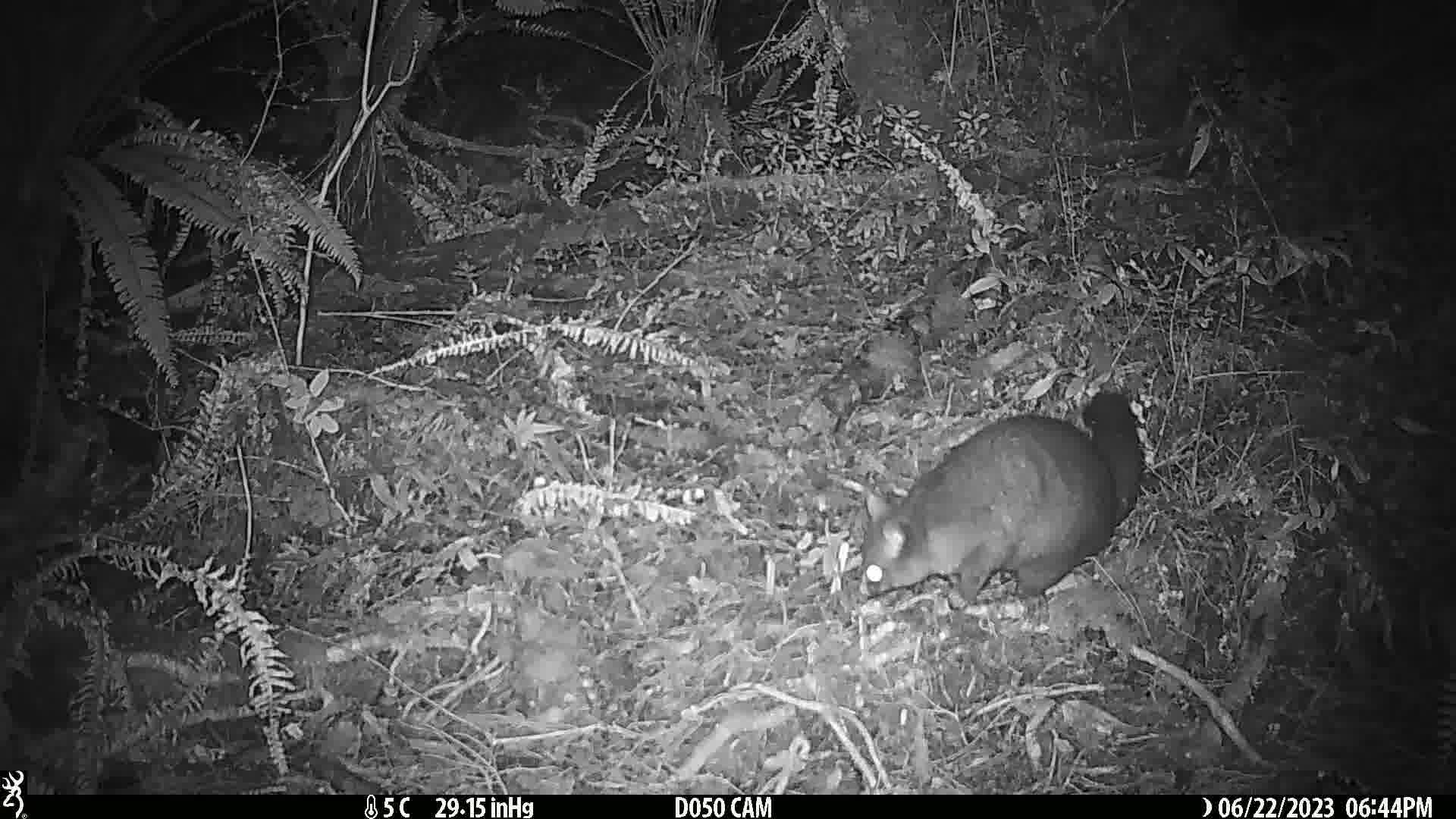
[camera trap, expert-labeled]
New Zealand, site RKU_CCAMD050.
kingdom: Animalia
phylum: Chordata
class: Mammalia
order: Diprotodontia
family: Phalangeridae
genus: Trichosurus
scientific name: Trichosurus vulpecula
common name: common brushtail possum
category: possum